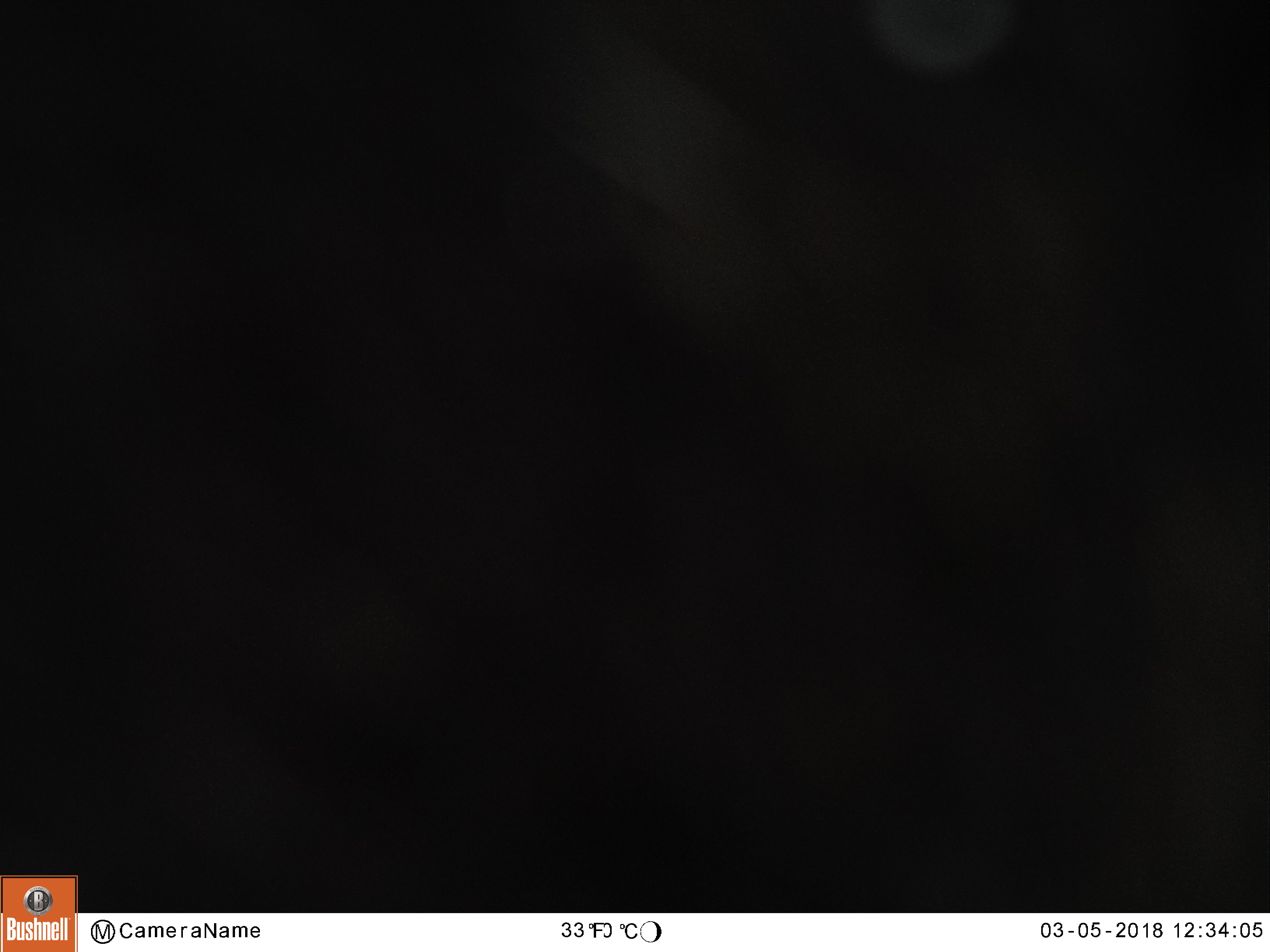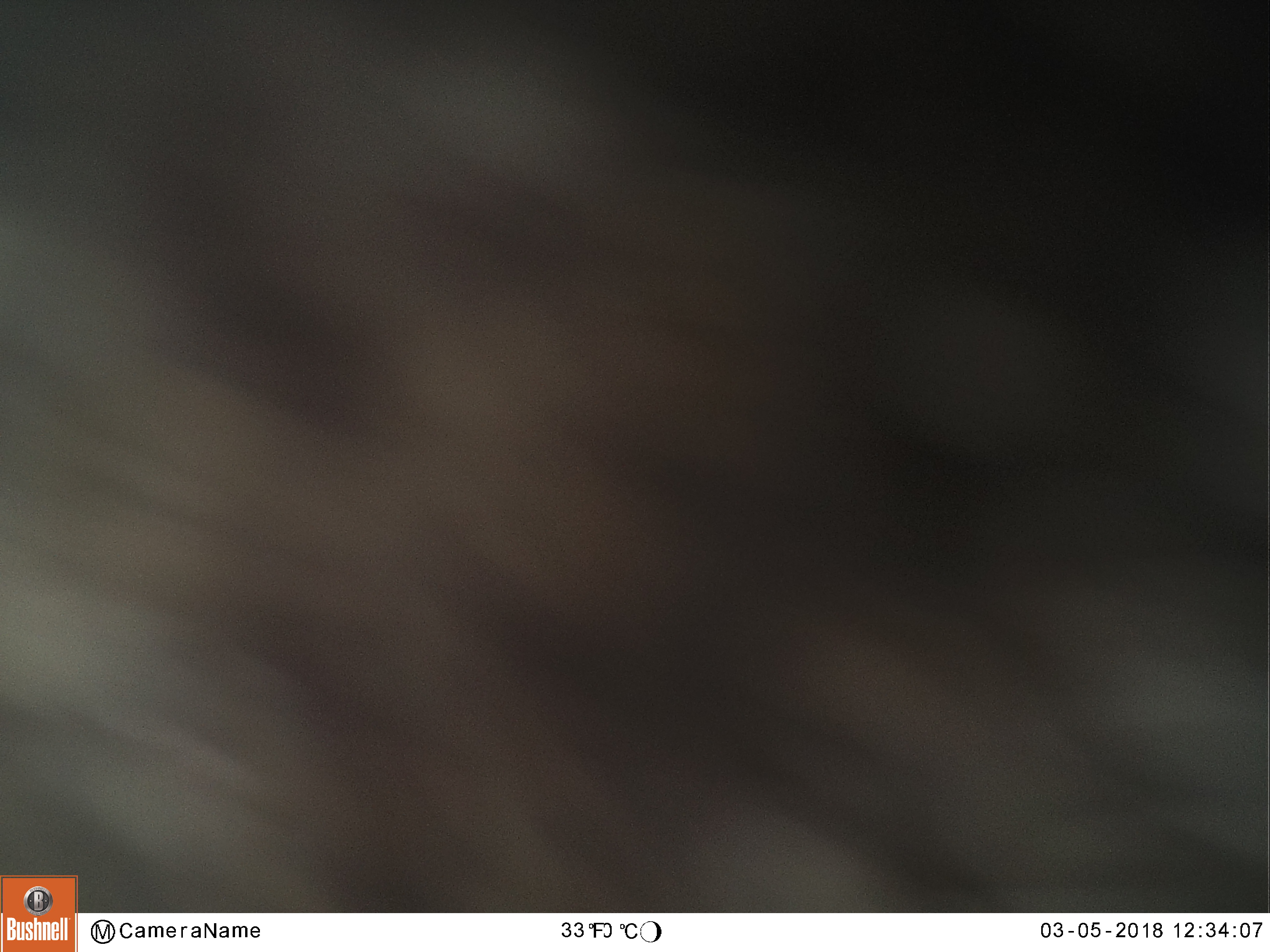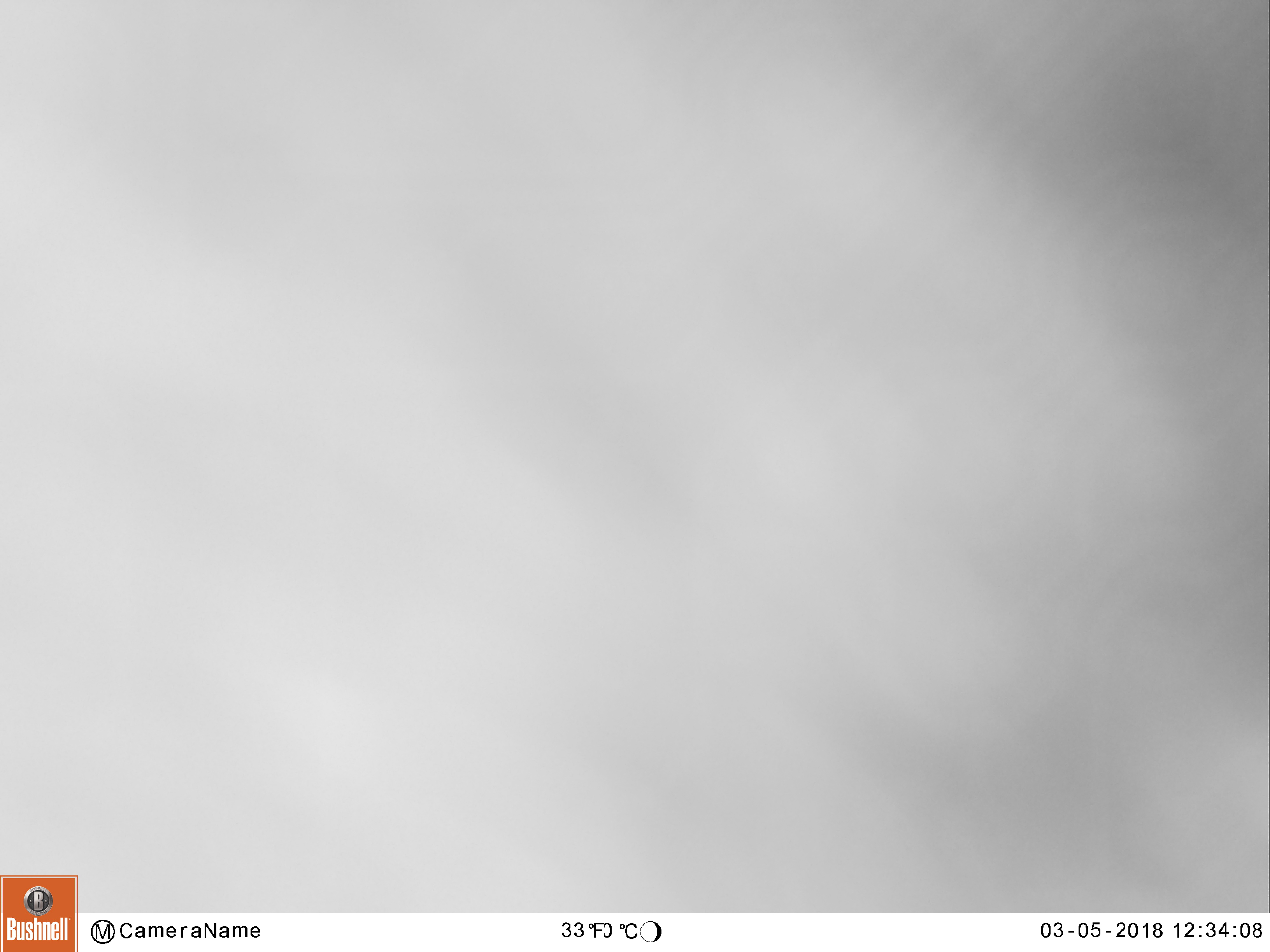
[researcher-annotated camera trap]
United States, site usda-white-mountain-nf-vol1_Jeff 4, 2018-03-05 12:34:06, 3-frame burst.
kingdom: Animalia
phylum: Chordata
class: Mammalia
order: Artiodactyla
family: Cervidae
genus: Alces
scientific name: Alces alces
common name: moose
Moose (Alces alces).